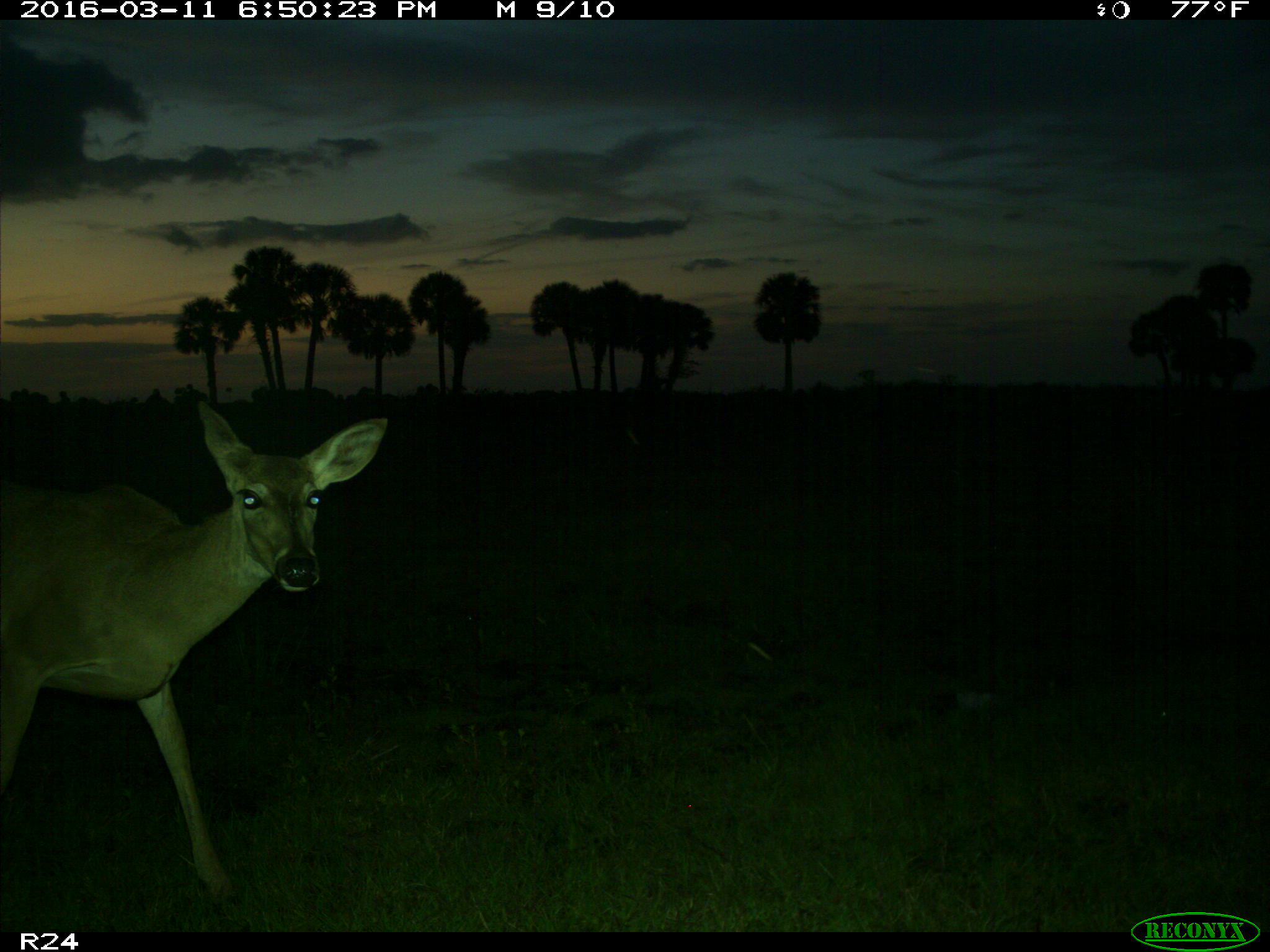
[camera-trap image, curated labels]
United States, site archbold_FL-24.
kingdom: Animalia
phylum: Chordata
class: Mammalia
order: Artiodactyla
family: Cervidae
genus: Odocoileus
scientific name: Odocoileus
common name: deer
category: unidentified deer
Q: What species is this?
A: Unidentified deer (deer) (Odocoileus).